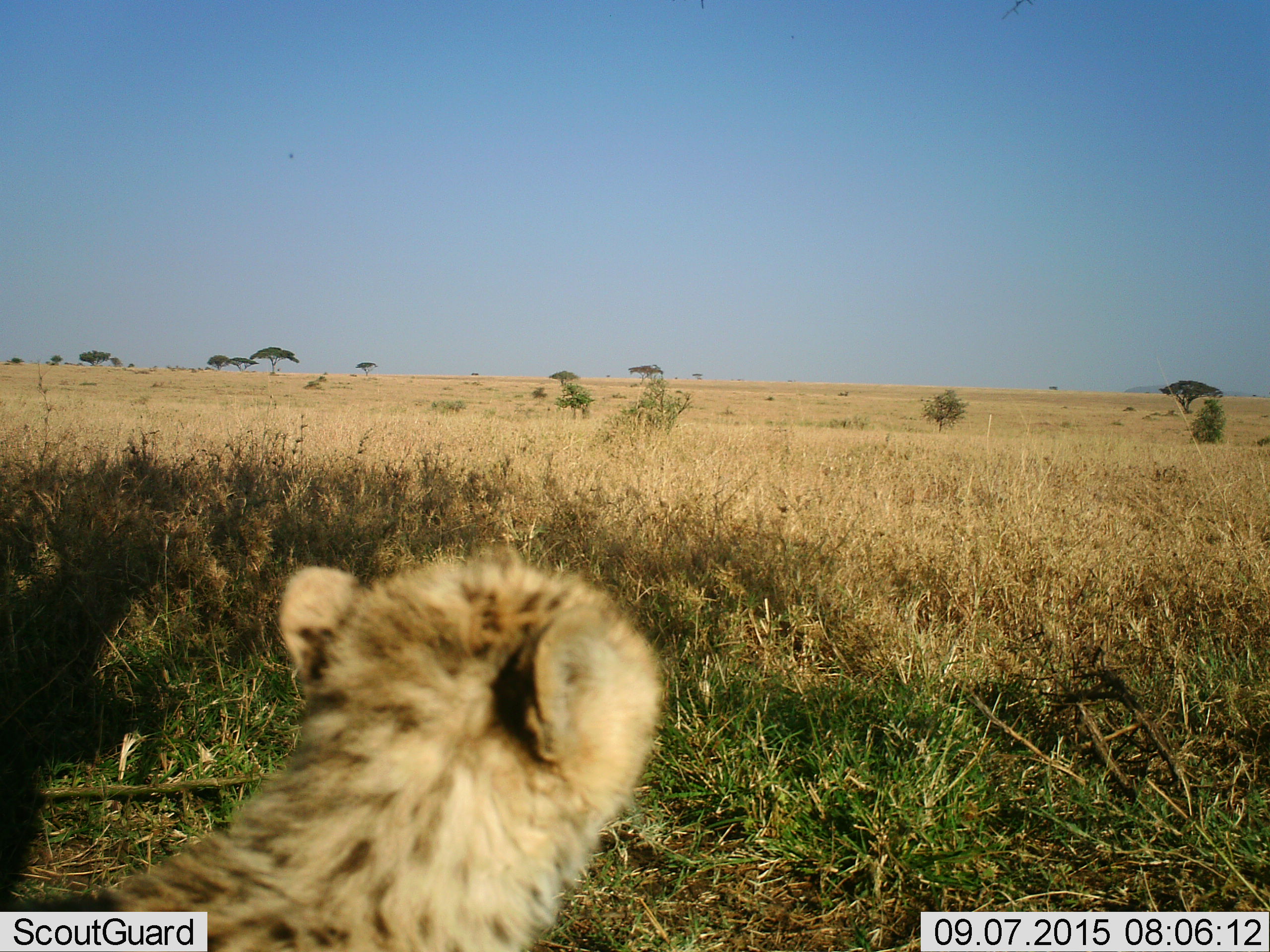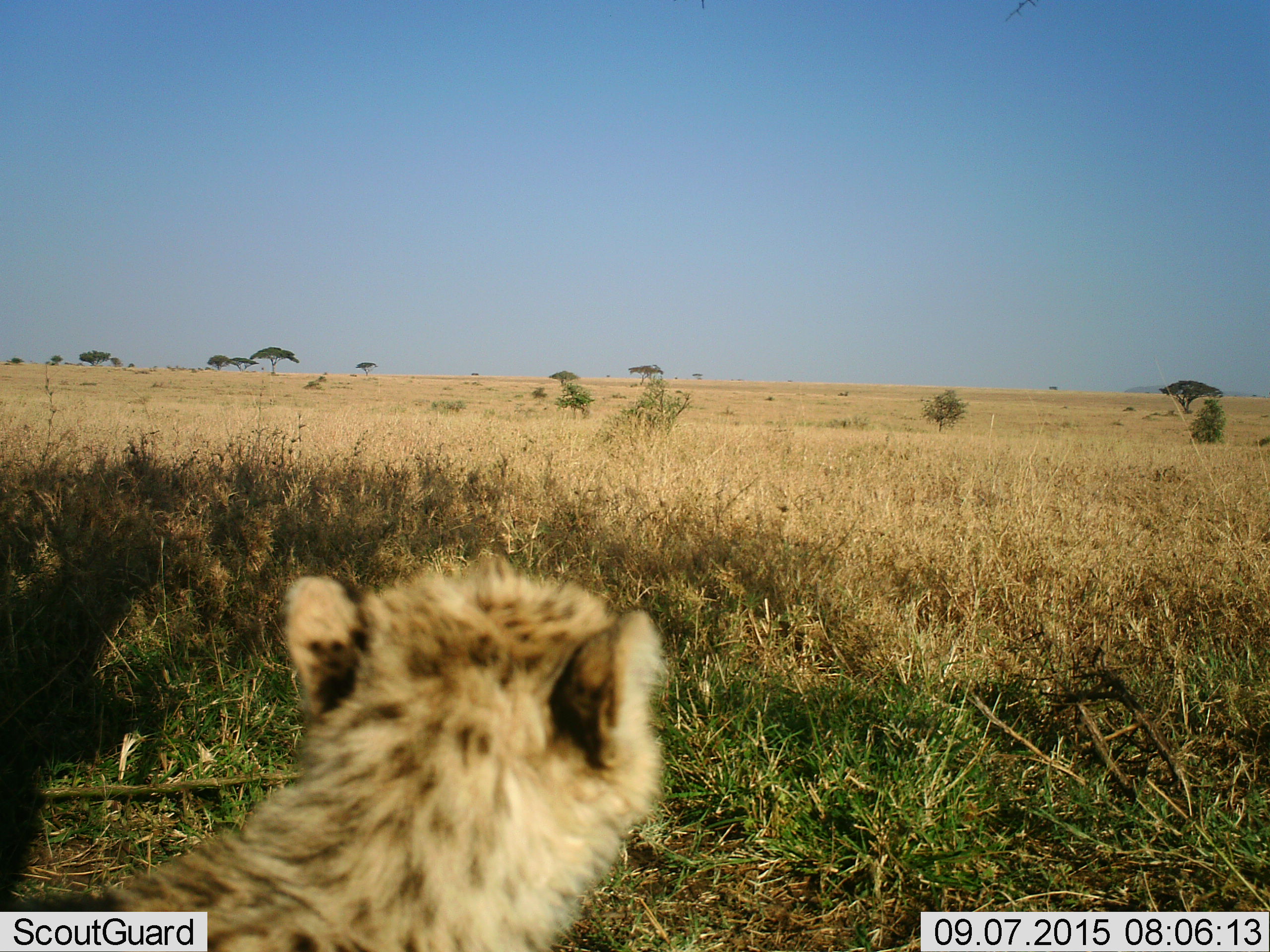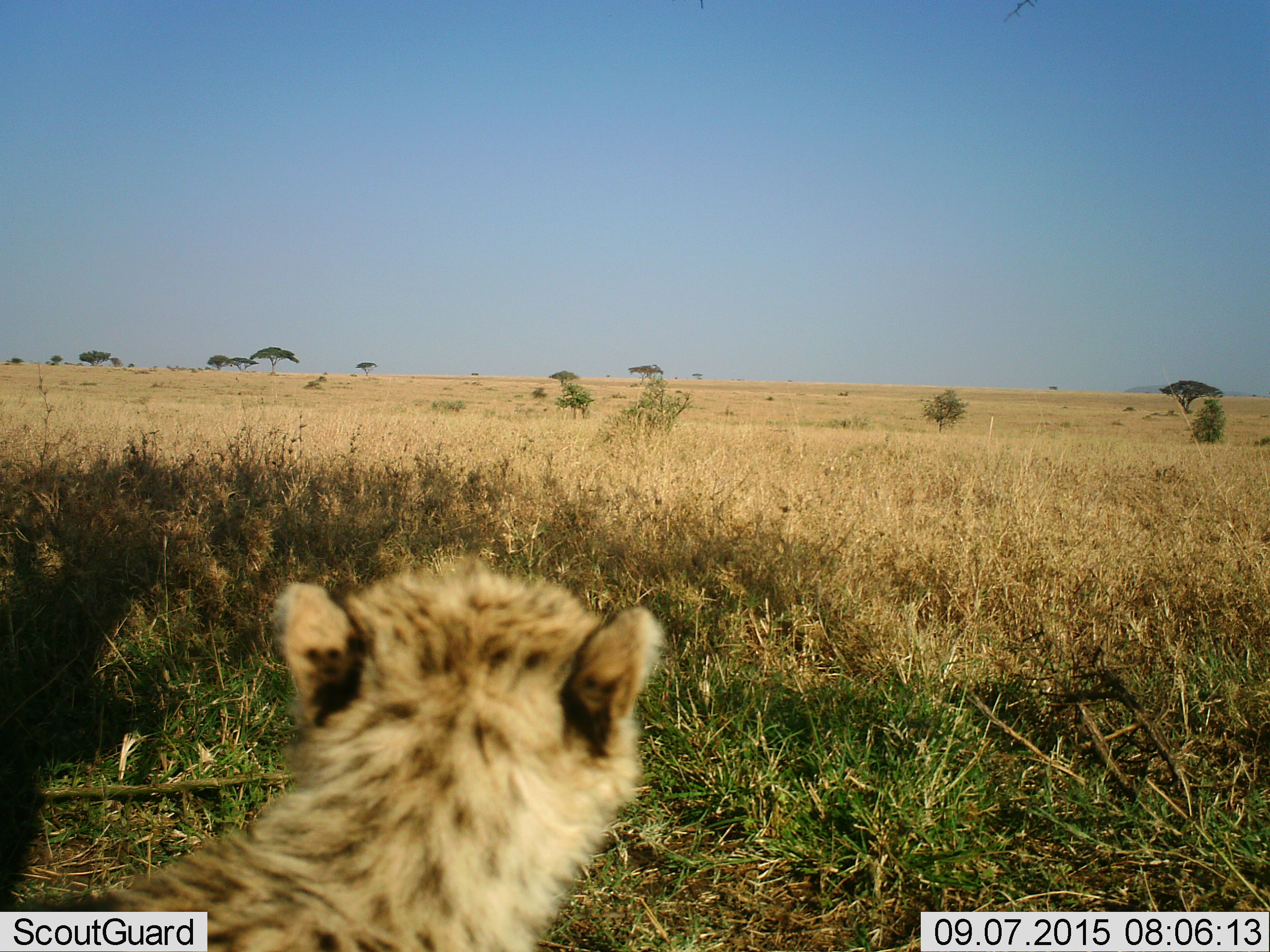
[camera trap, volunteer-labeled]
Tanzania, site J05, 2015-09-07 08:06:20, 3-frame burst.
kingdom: Animalia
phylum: Chordata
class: Mammalia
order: Carnivora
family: Felidae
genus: Acinonyx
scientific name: Acinonyx jubatus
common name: cheetah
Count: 1.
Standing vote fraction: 90%.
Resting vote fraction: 0%.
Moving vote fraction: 20%.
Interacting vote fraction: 0%.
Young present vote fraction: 60%.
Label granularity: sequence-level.